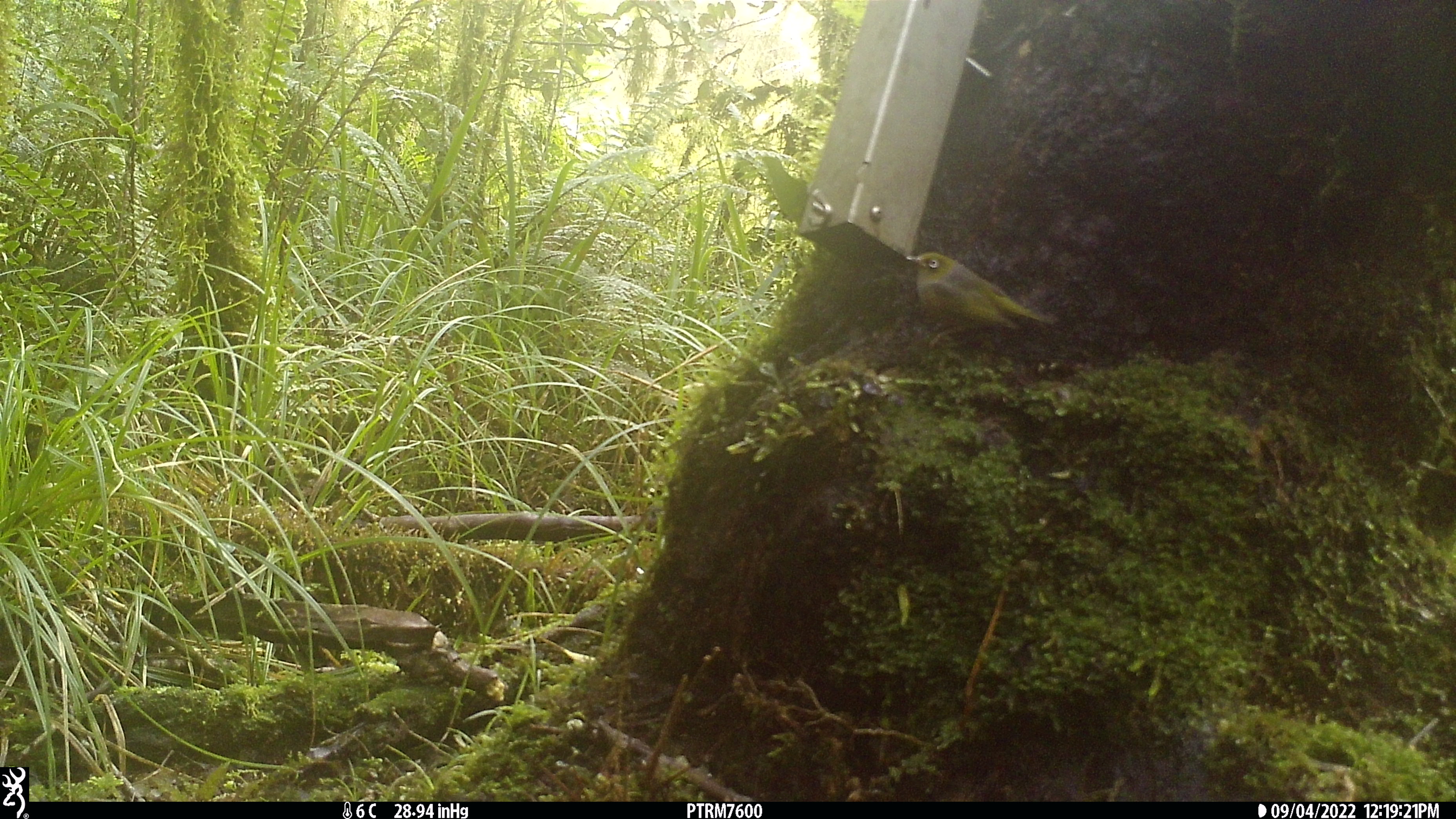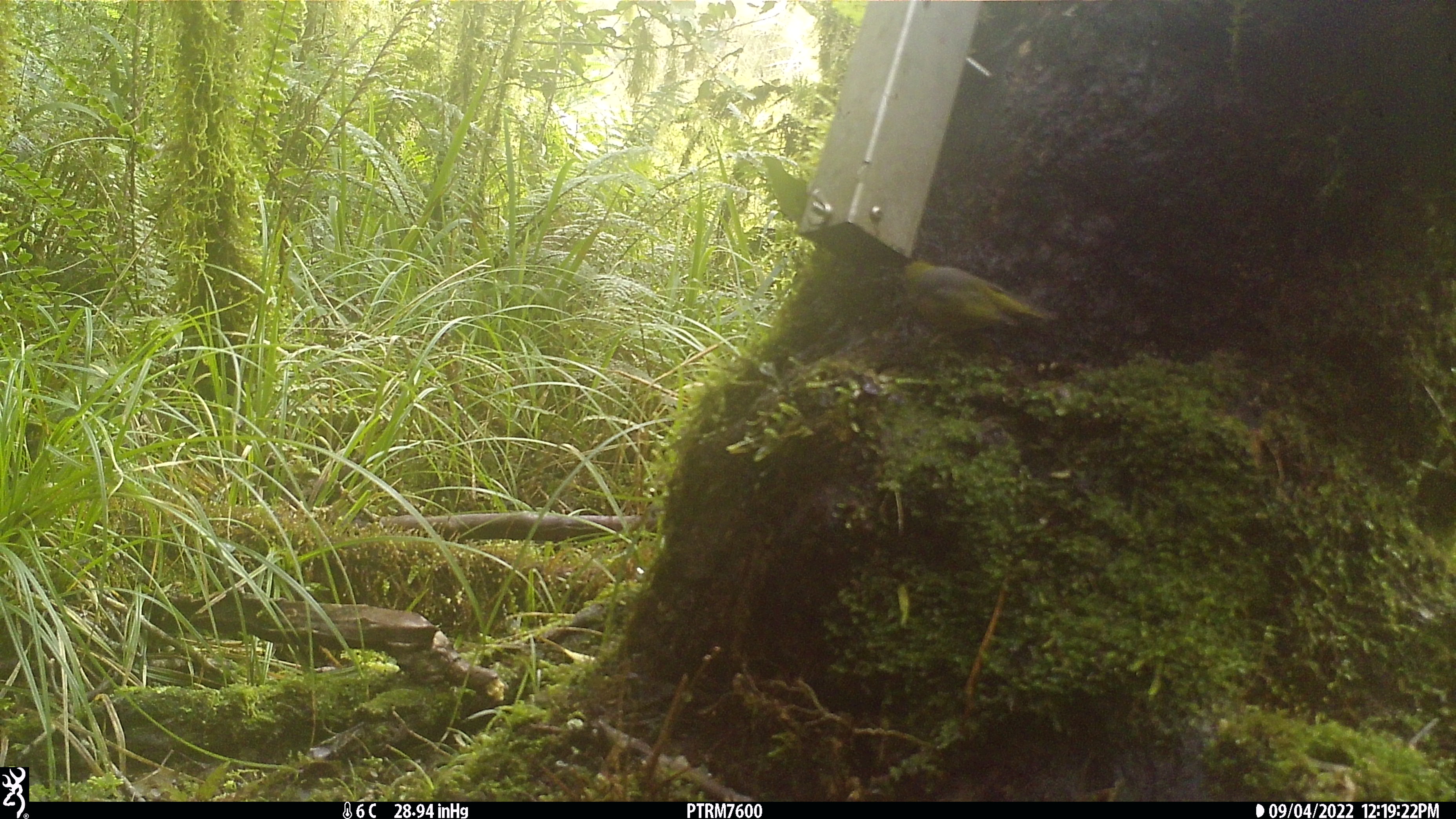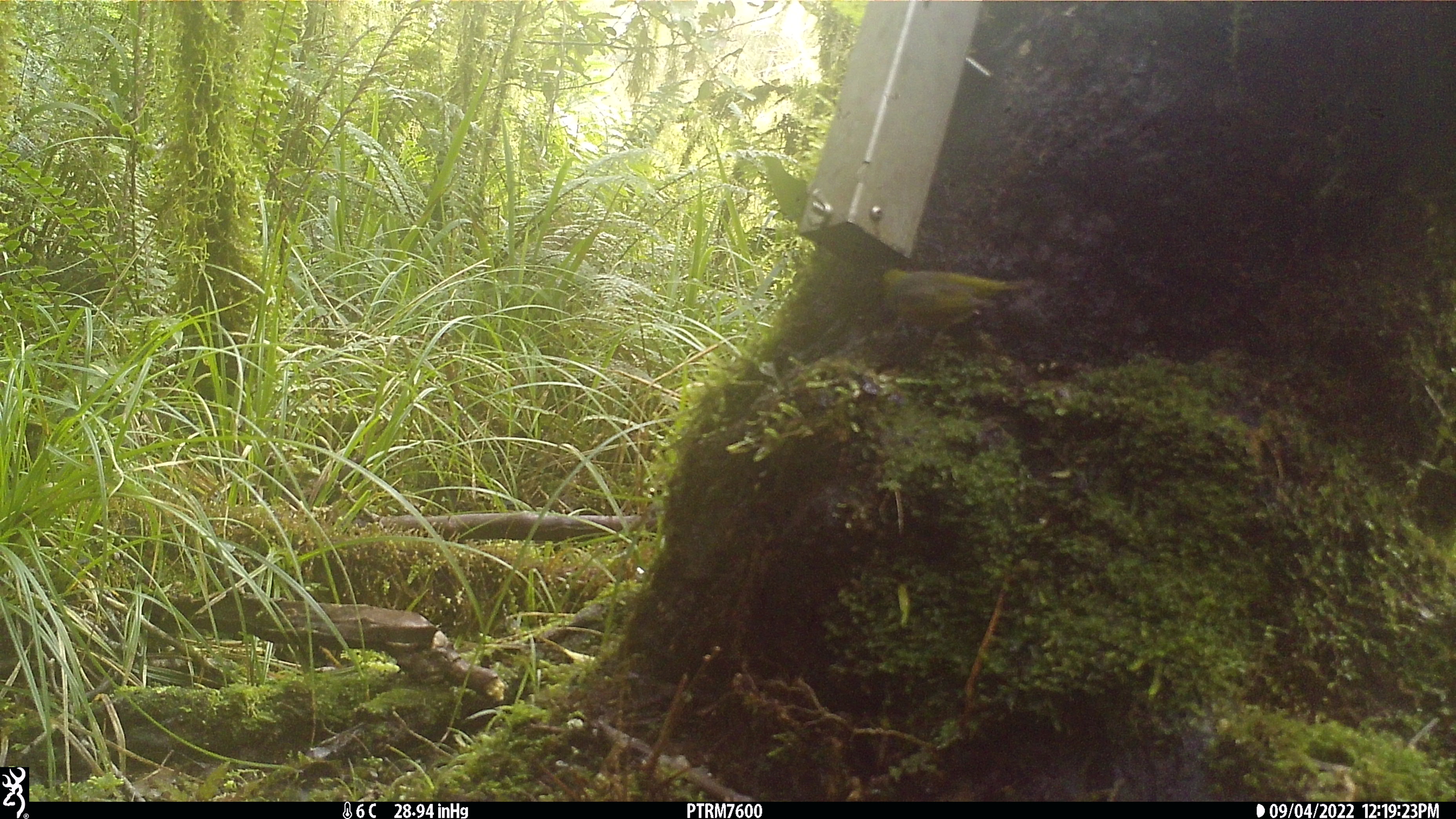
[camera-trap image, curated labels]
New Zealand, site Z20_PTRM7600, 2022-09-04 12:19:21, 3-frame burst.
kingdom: Animalia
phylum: Chordata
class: Aves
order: Passeriformes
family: Zosteropidae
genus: Zosterops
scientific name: Zosterops lateralis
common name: silvereye